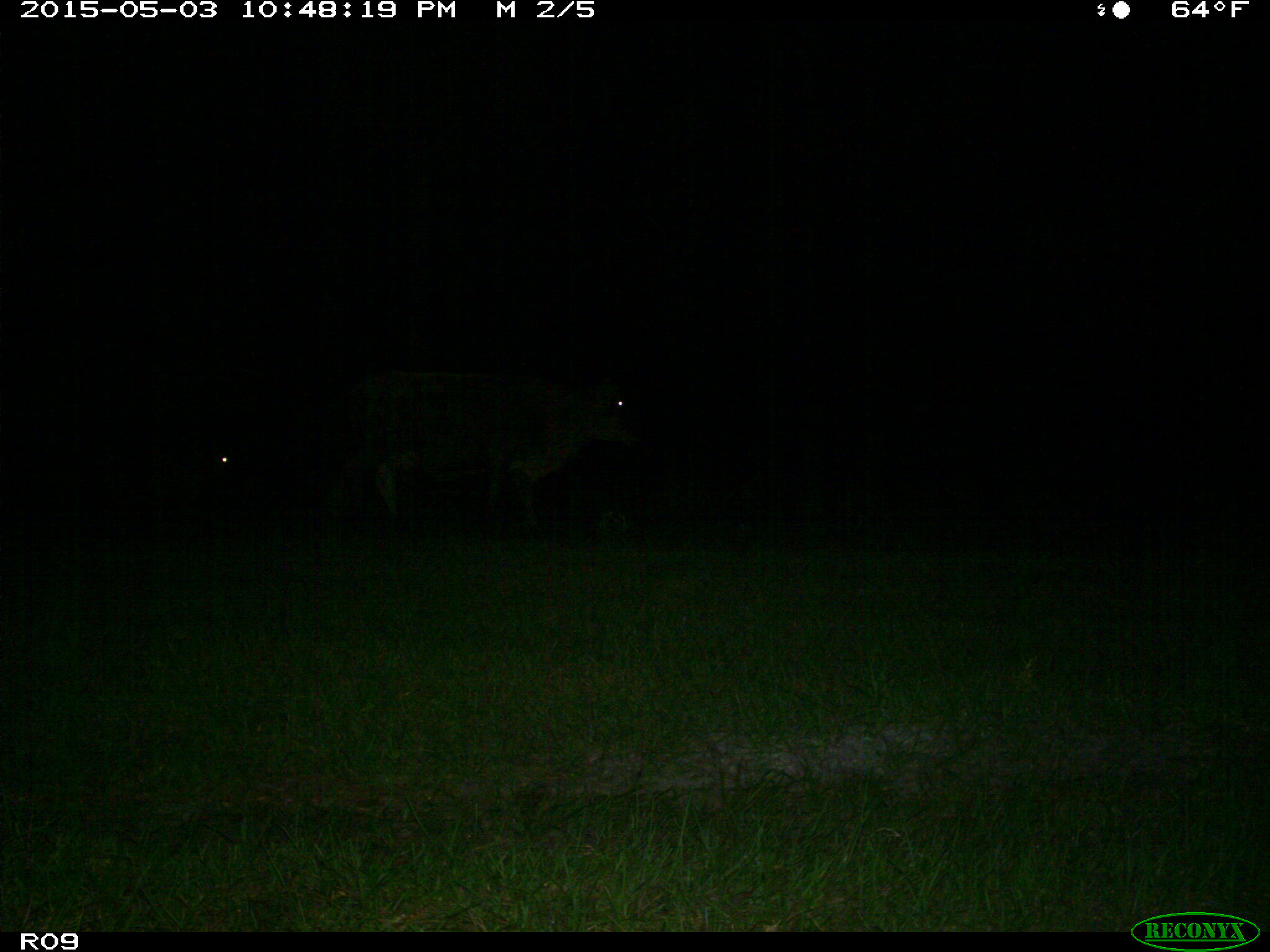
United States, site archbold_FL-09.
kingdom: Animalia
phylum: Chordata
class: Mammalia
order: Artiodactyla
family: Bovidae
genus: Bos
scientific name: Bos taurus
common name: domestic cow